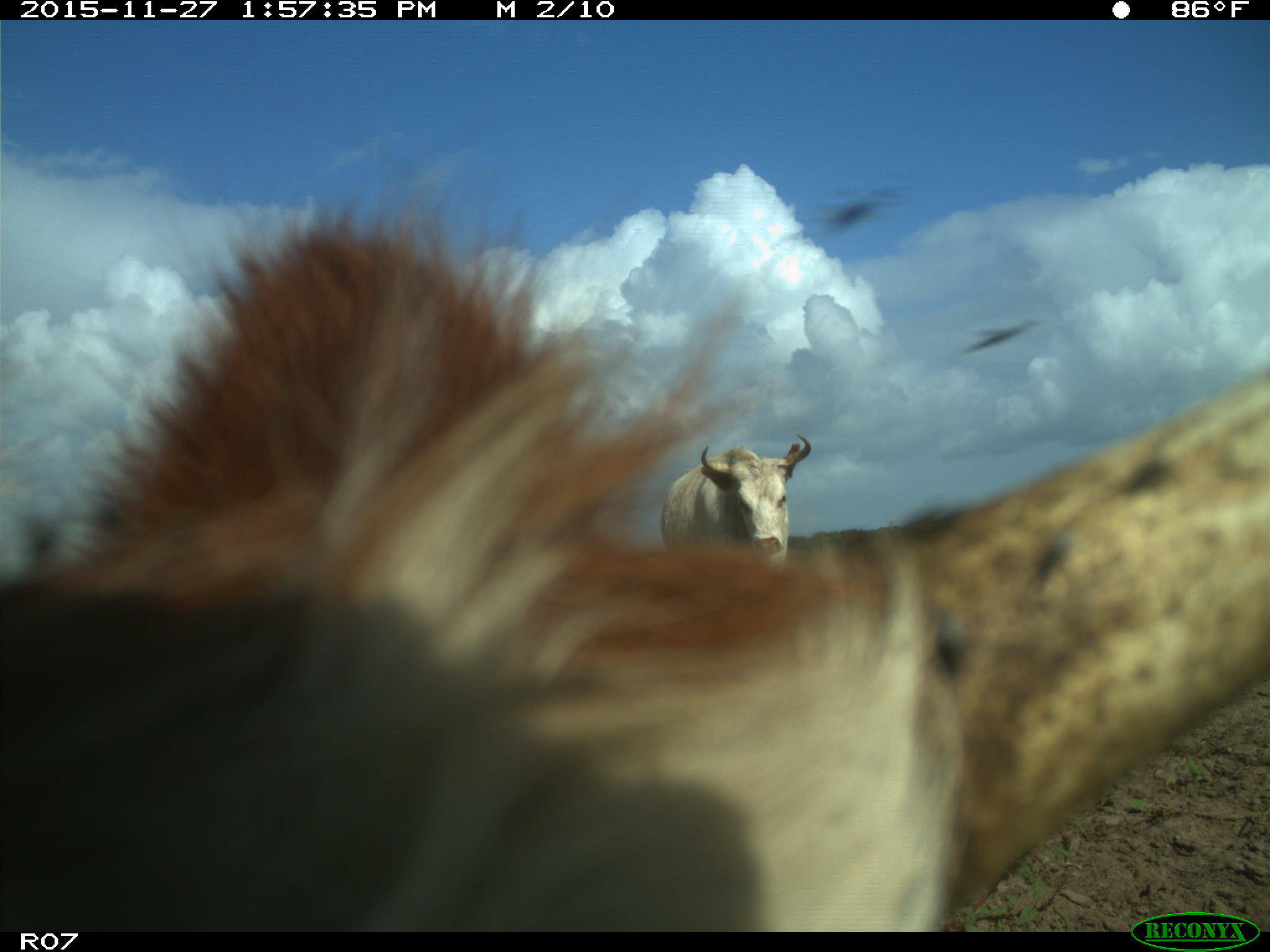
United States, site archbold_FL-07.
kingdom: Animalia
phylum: Chordata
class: Mammalia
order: Artiodactyla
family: Bovidae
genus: Bos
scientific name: Bos taurus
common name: domestic cow